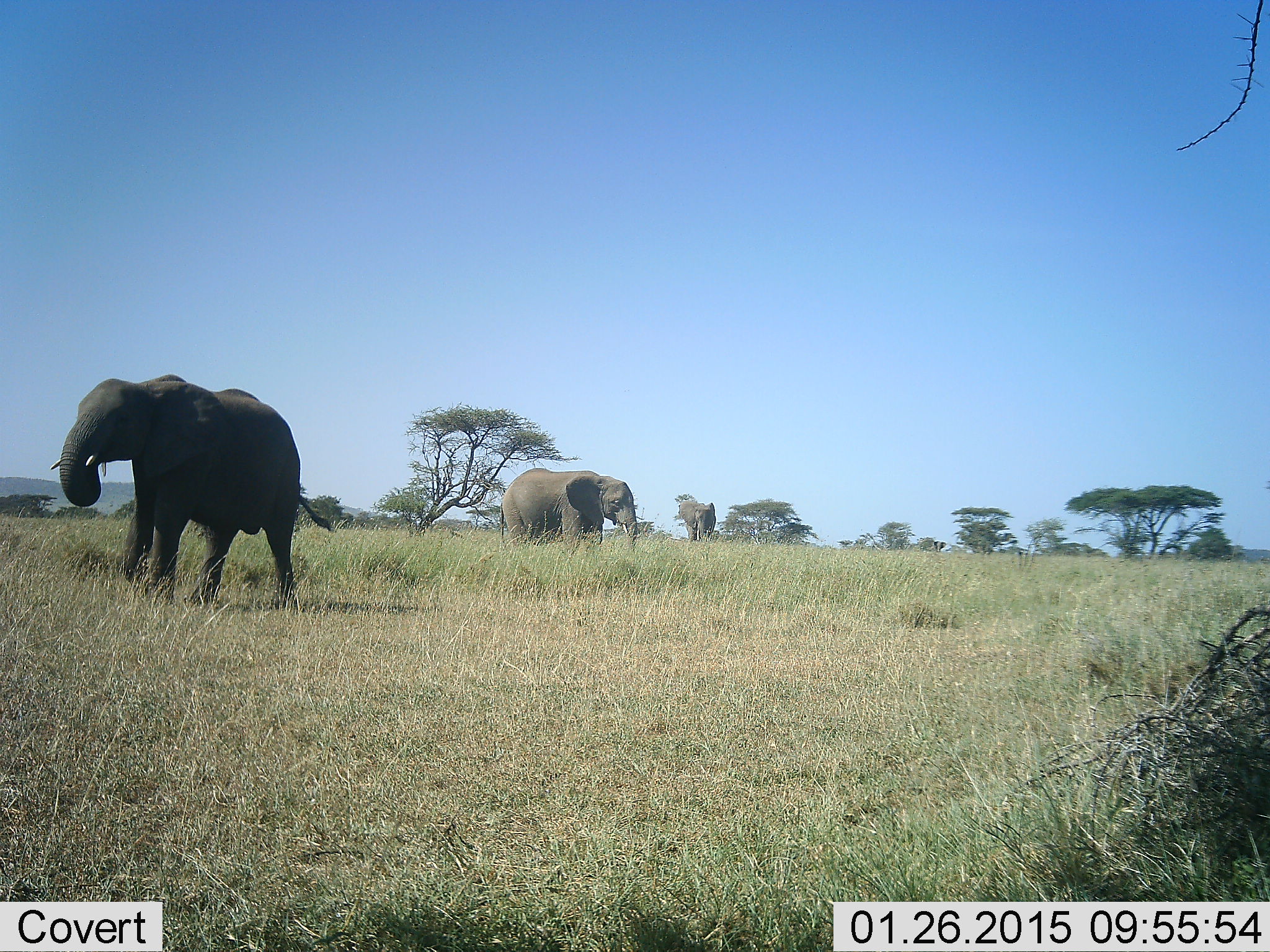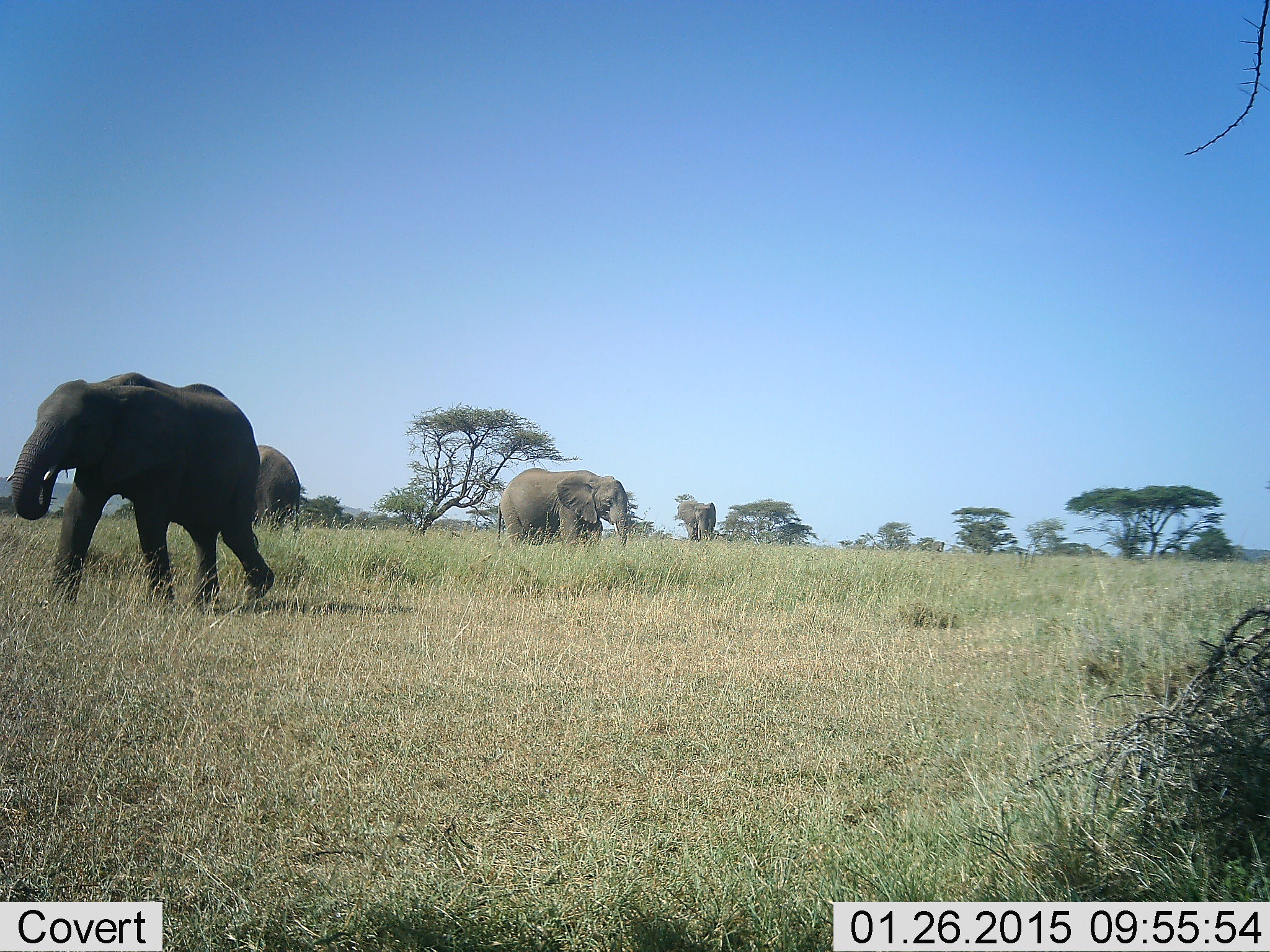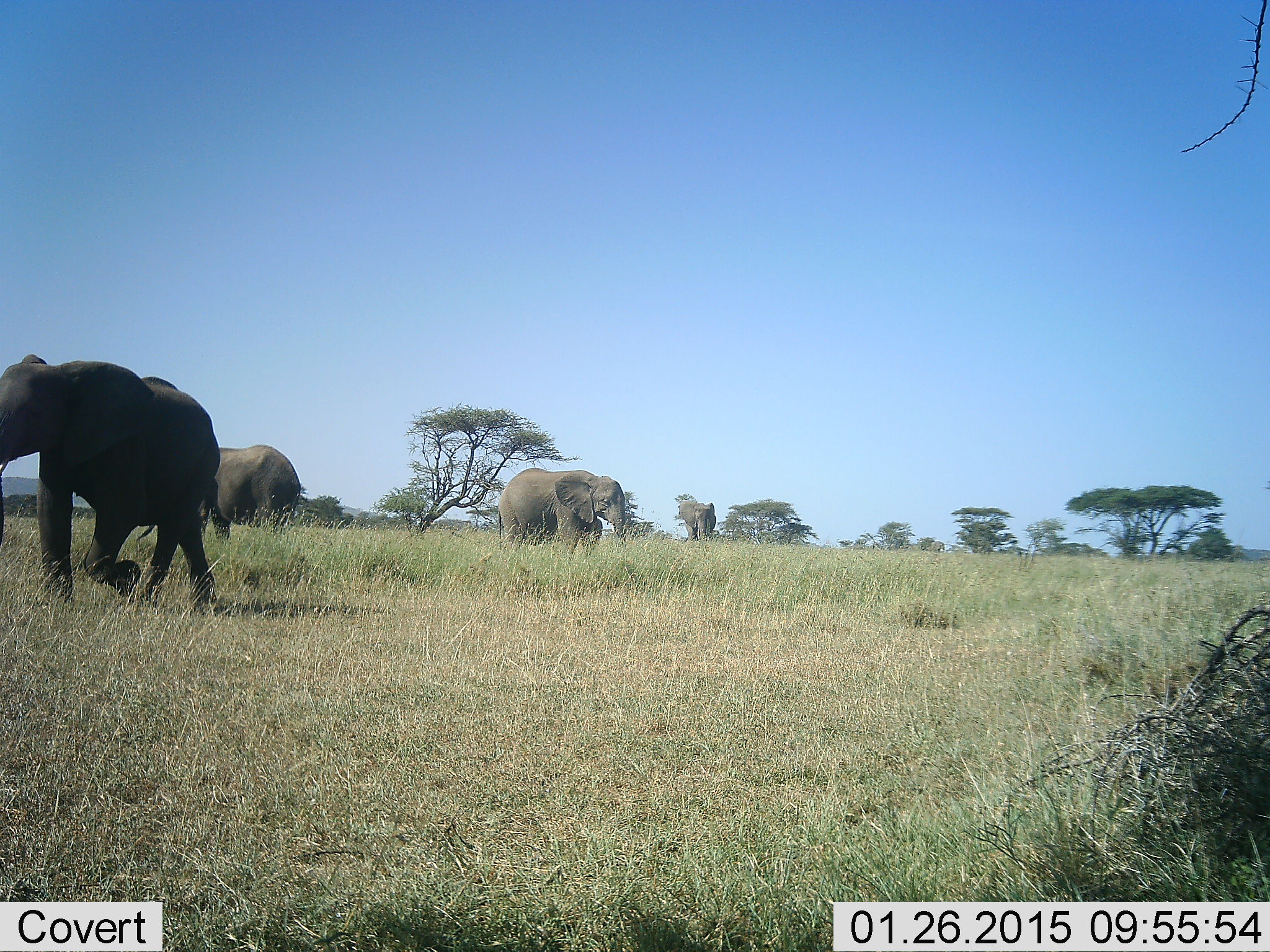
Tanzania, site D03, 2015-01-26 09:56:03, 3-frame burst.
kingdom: Animalia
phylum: Chordata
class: Mammalia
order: Proboscidea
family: Elephantidae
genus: Loxodonta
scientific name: Loxodonta africana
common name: african bush elephant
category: elephant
Elephant (african bush elephant) (Loxodonta africana), count 4. Behavior (volunteer vote fractions): standing 60%, resting 0%, moving 90%, interacting 0%. Young present (vote fraction): 10%. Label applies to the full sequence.